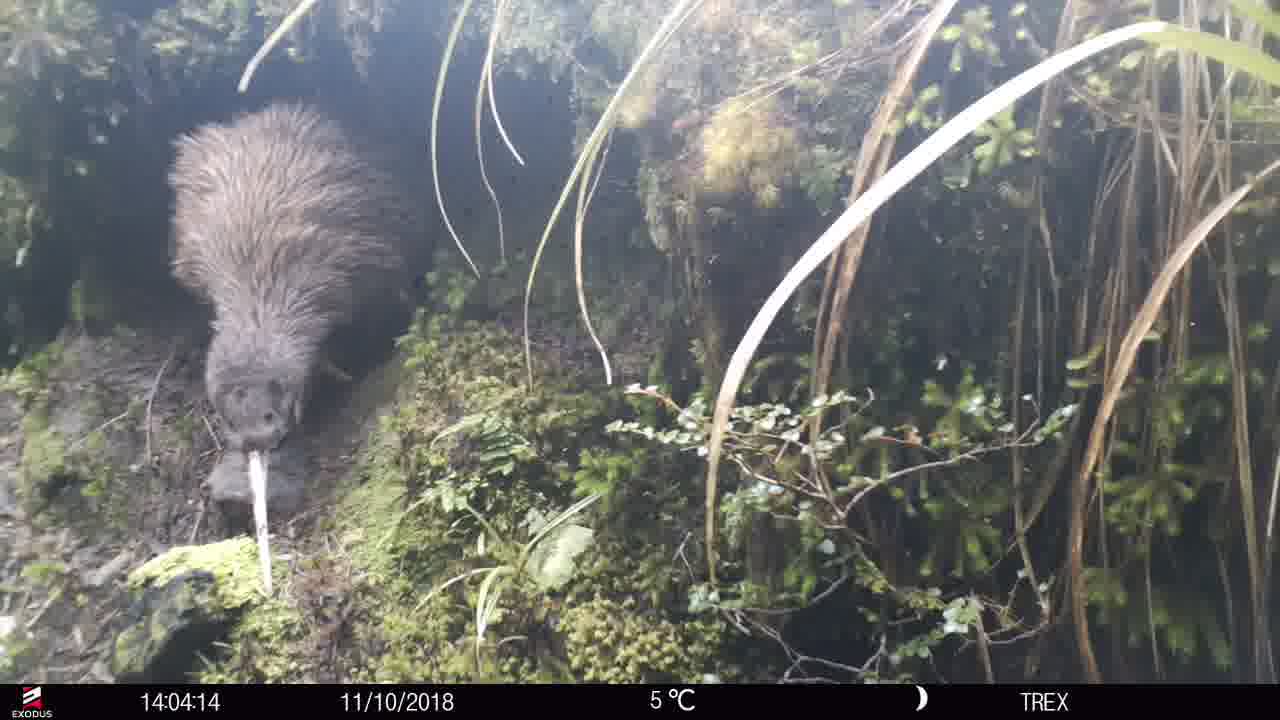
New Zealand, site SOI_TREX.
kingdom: Animalia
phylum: Chordata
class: Aves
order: Apterygiformes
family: Apterygidae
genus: Apteryx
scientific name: Apteryx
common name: kiwi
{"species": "kiwi (Apteryx)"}